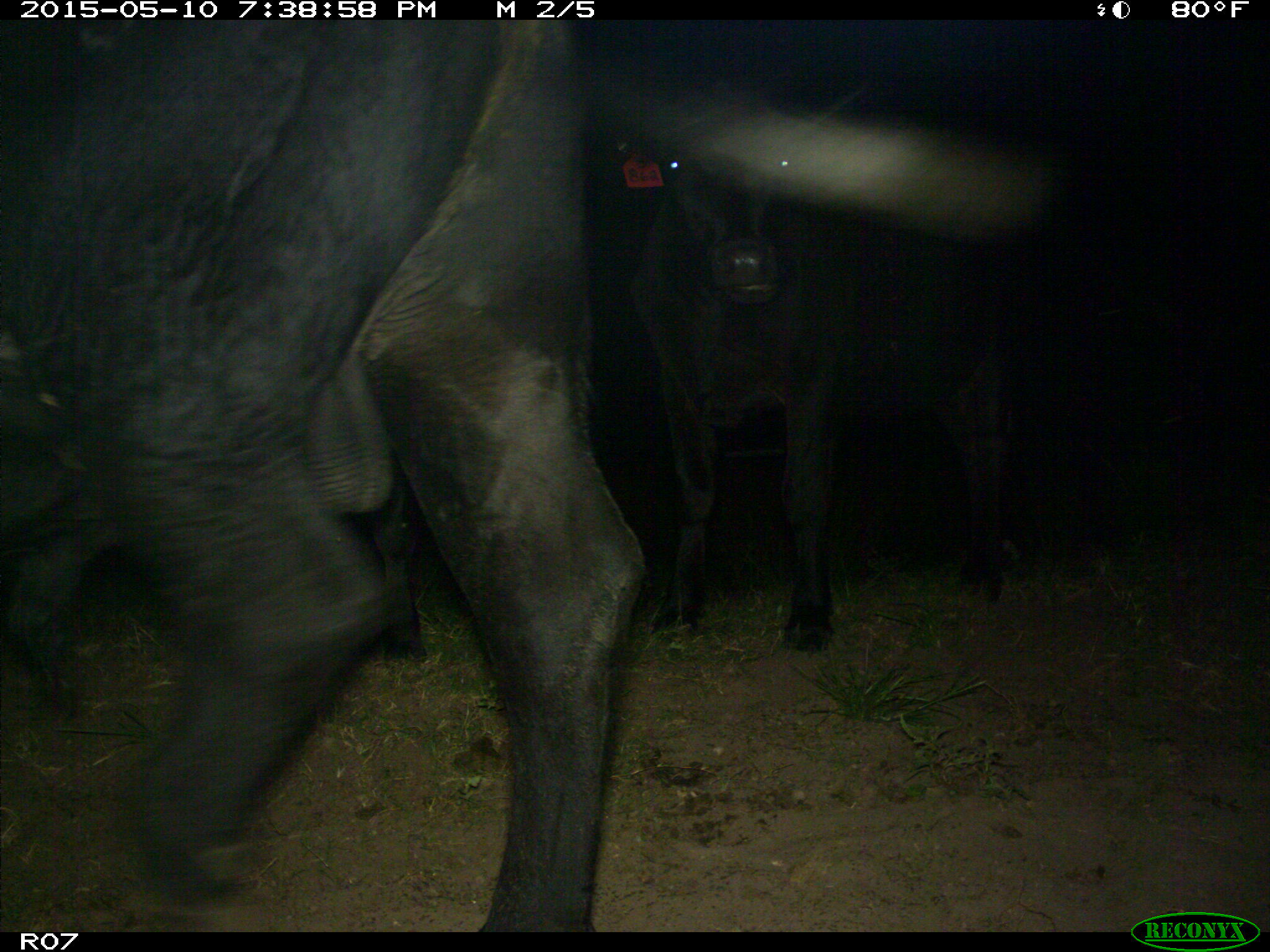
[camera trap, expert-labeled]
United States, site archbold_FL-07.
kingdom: Animalia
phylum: Chordata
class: Mammalia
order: Artiodactyla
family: Bovidae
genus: Bos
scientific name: Bos taurus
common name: domestic cow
Bos taurus (domestic cow).